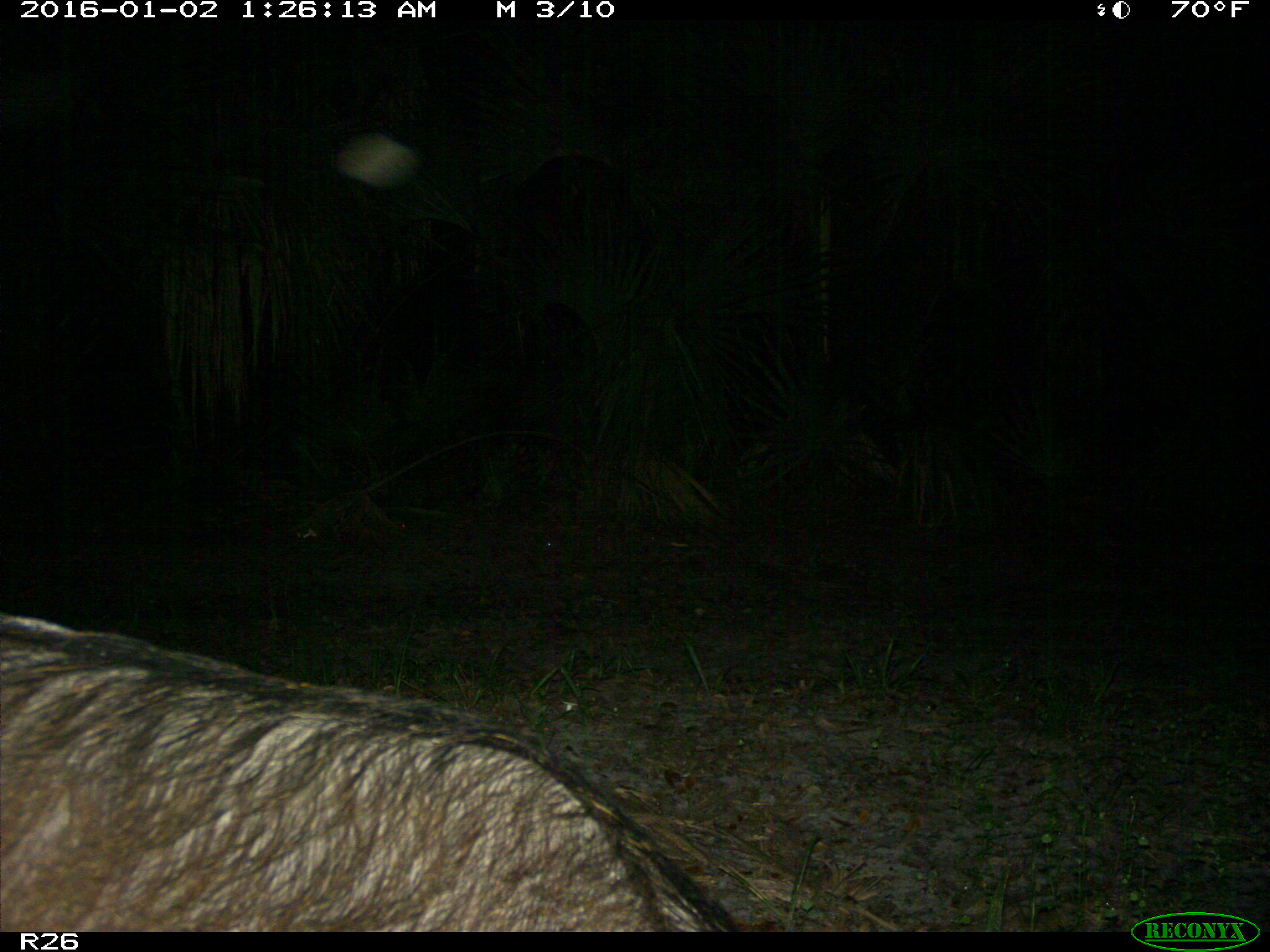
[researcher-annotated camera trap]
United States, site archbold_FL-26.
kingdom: Animalia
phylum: Chordata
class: Mammalia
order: Artiodactyla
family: Suidae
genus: Sus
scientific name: Sus scrofa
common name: wild boar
Sus scrofa (wild boar).